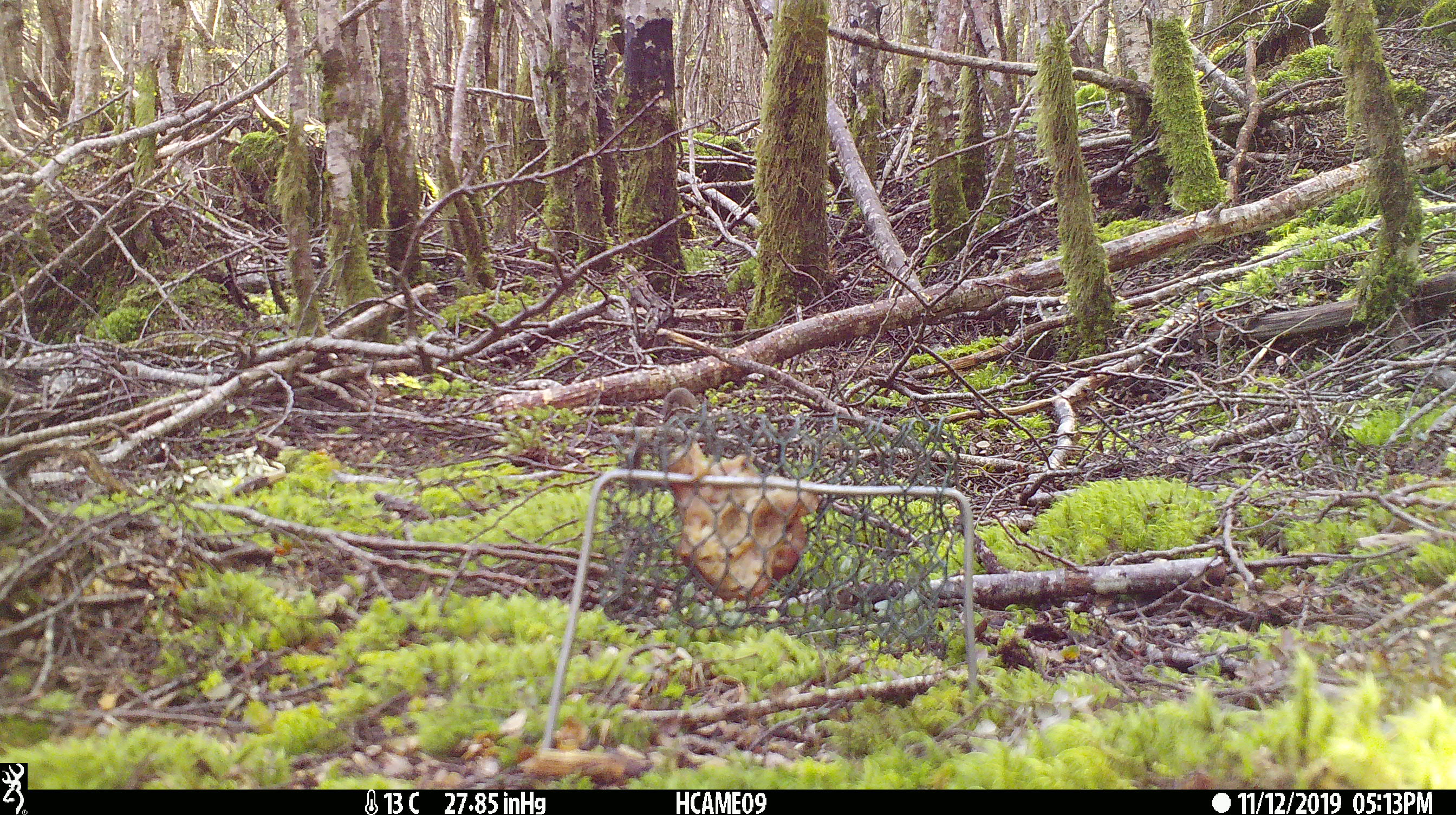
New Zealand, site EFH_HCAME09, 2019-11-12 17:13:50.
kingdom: Animalia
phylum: Chordata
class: Mammalia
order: Rodentia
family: Muridae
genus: Mus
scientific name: Mus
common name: mouse